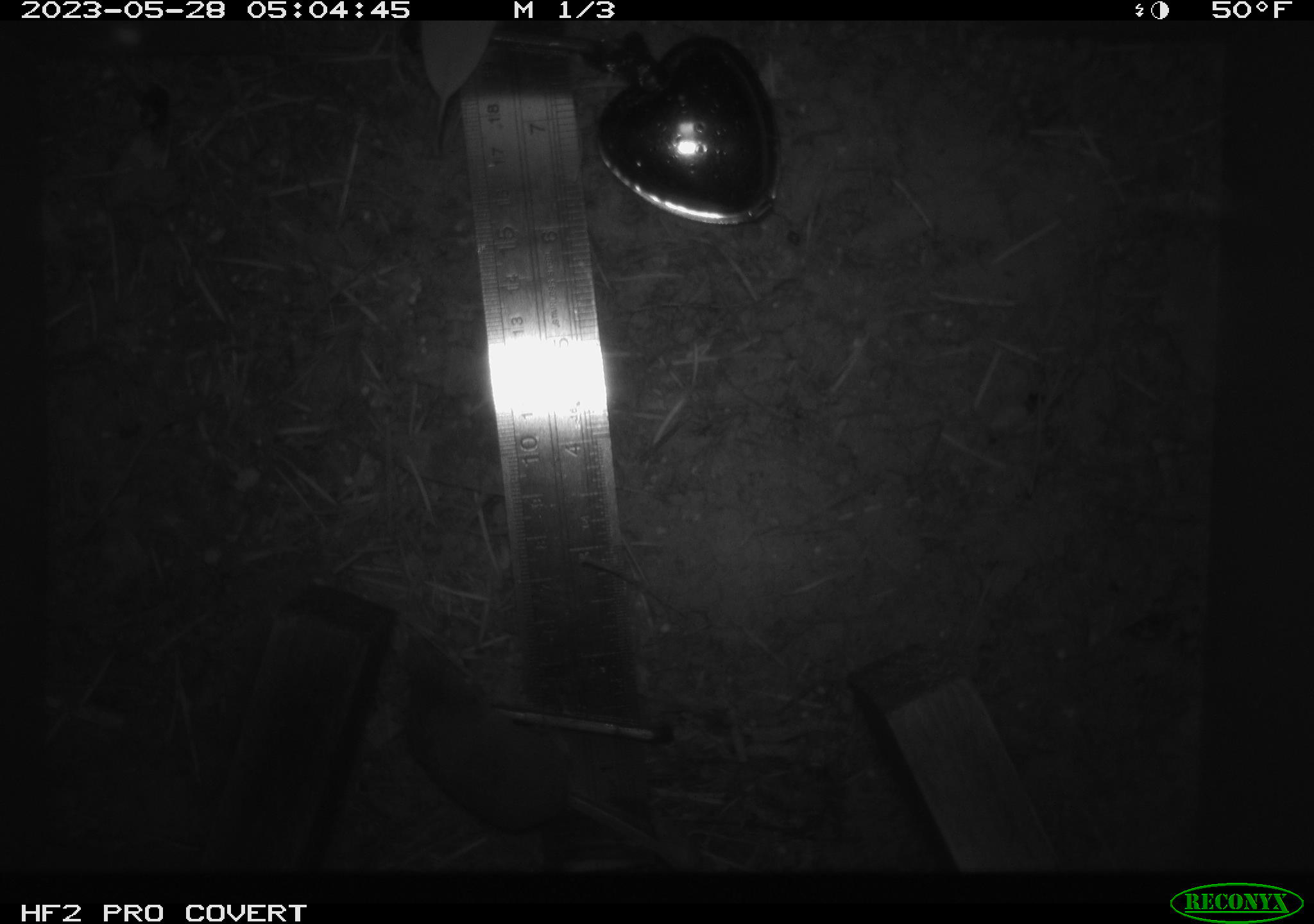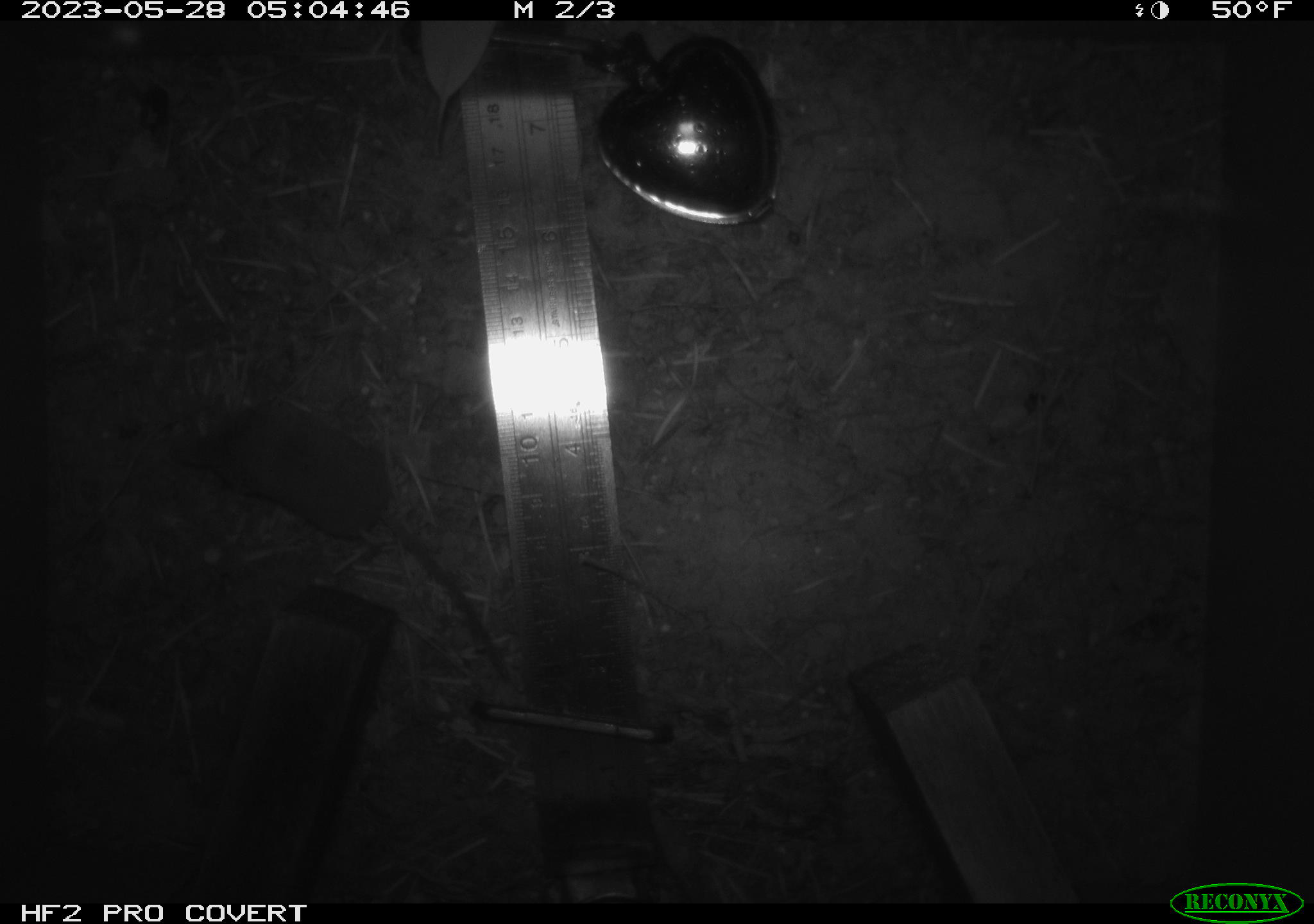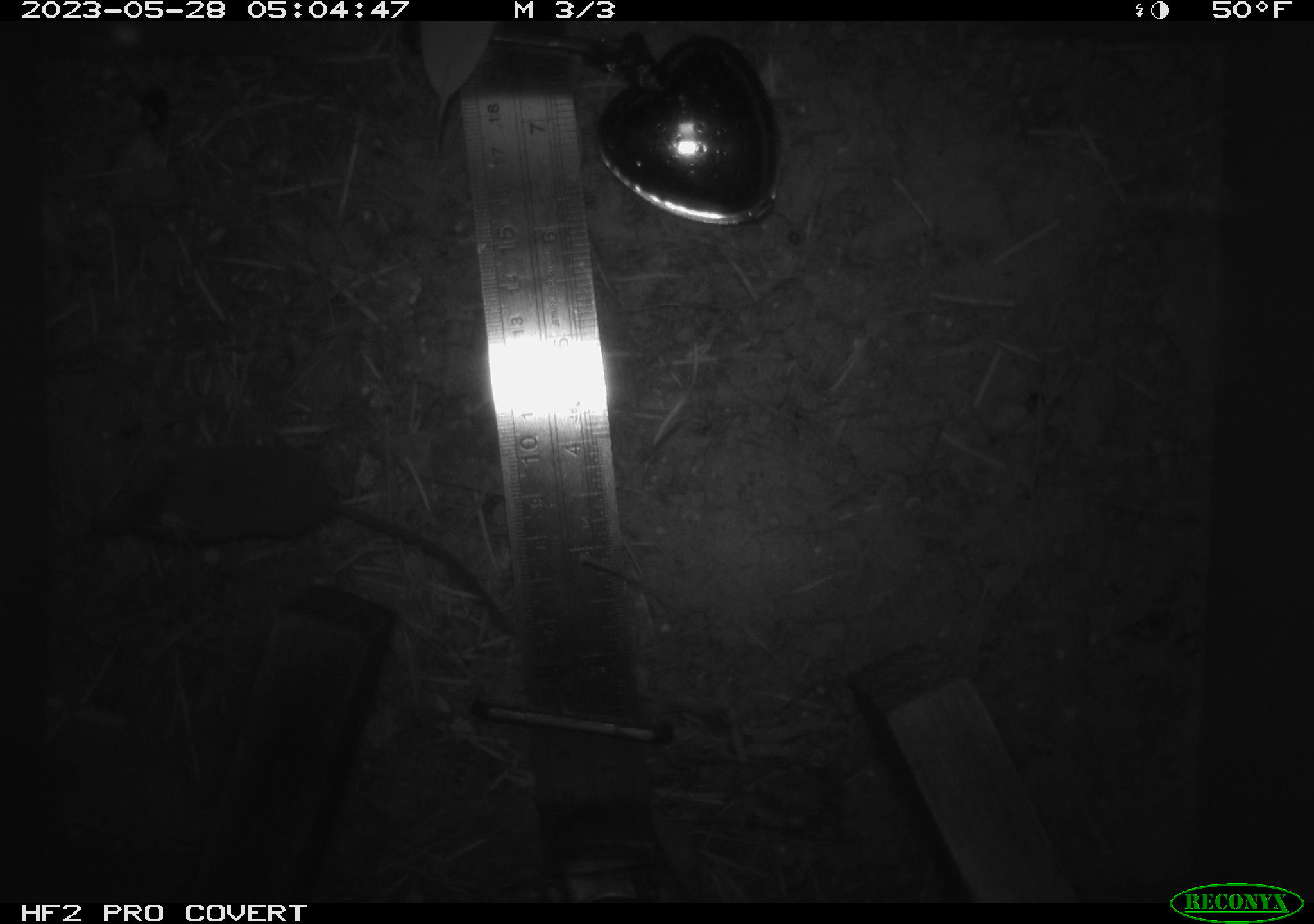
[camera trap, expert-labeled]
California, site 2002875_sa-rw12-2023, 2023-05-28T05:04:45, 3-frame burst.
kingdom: Animalia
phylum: Chordata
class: Mammalia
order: Eulipotyphla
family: Soricidae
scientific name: Soricidae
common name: shrews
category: soricidae family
Soricidae family (shrews) (Soricidae).